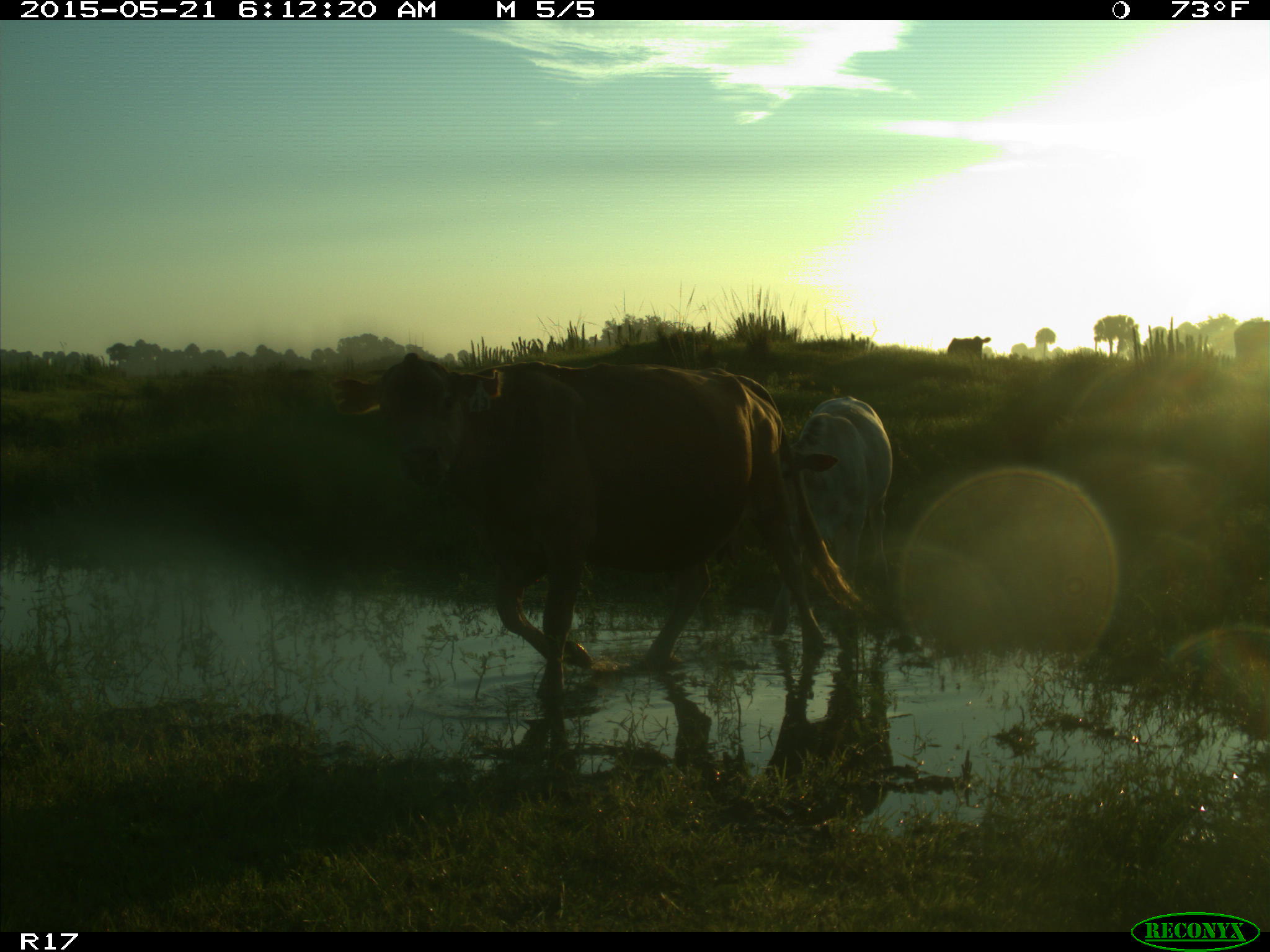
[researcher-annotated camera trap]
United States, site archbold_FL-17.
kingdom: Animalia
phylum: Chordata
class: Mammalia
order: Artiodactyla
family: Bovidae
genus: Bos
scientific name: Bos taurus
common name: domestic cow